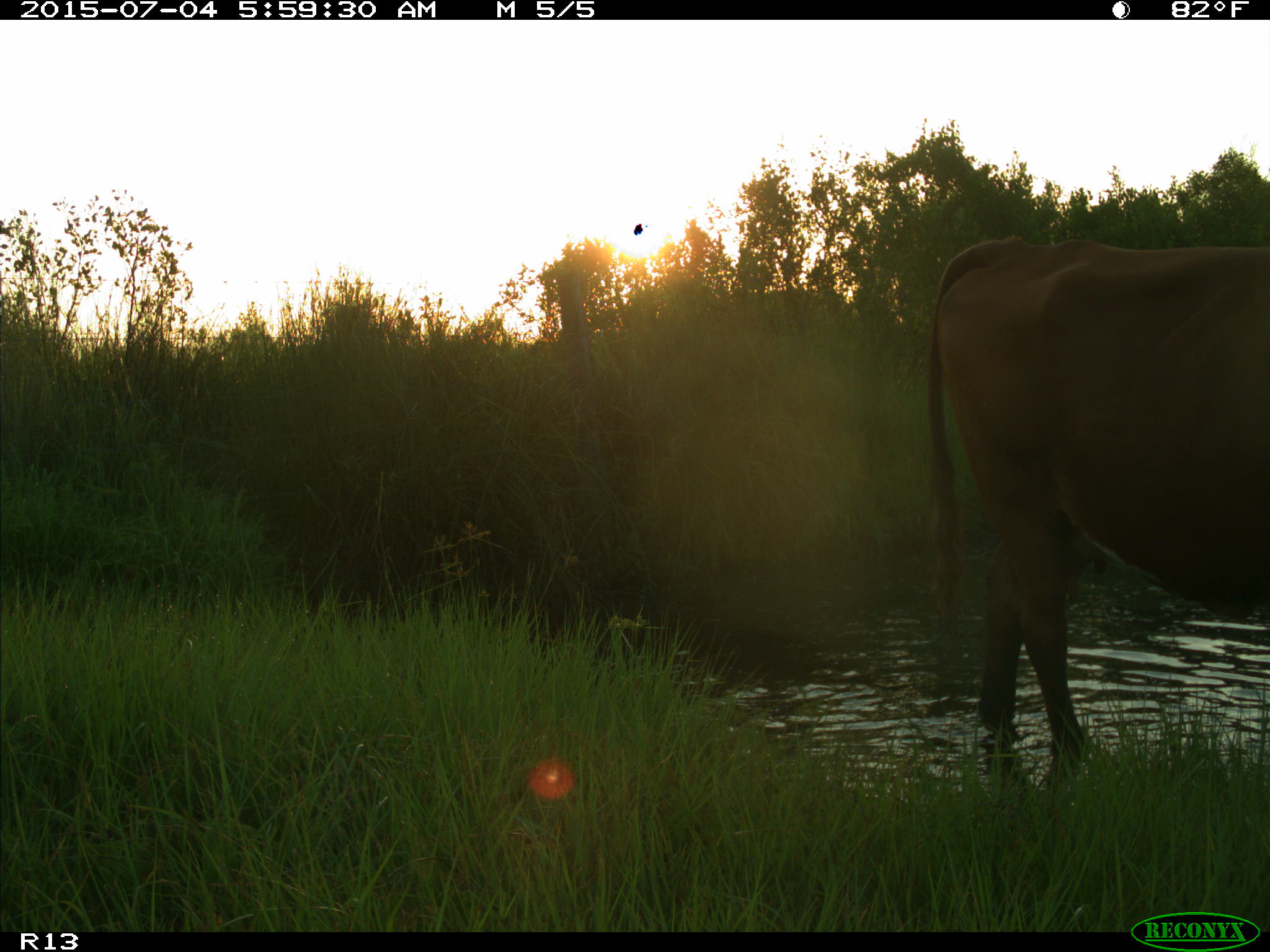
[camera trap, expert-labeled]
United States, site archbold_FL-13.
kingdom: Animalia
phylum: Chordata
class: Mammalia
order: Artiodactyla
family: Bovidae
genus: Bos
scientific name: Bos taurus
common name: domestic cow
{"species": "Bos taurus (domestic cow)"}